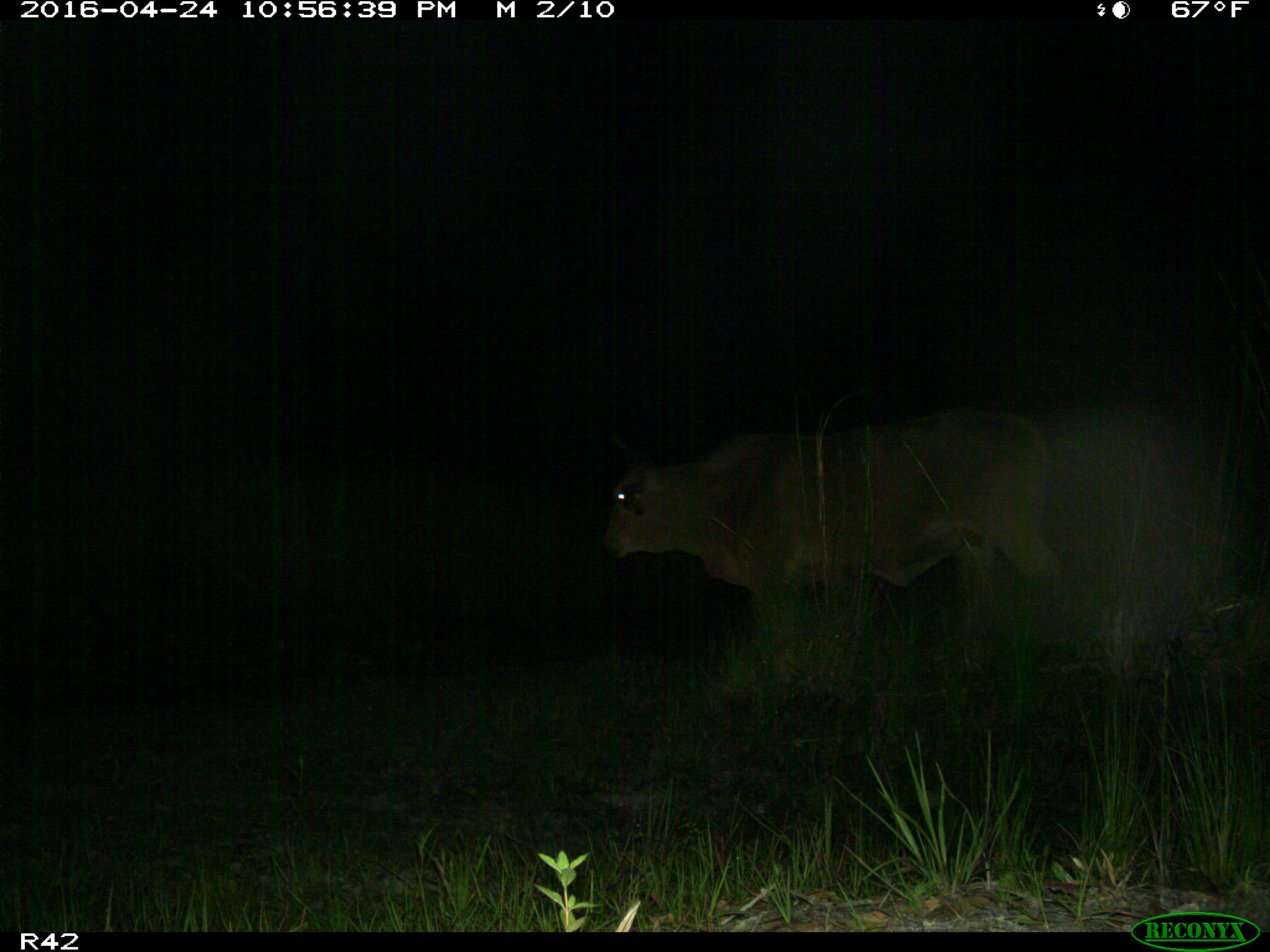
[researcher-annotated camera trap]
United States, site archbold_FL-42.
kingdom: Animalia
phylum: Chordata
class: Mammalia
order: Artiodactyla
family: Bovidae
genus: Bos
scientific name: Bos taurus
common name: domestic cow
Bos taurus (domestic cow).